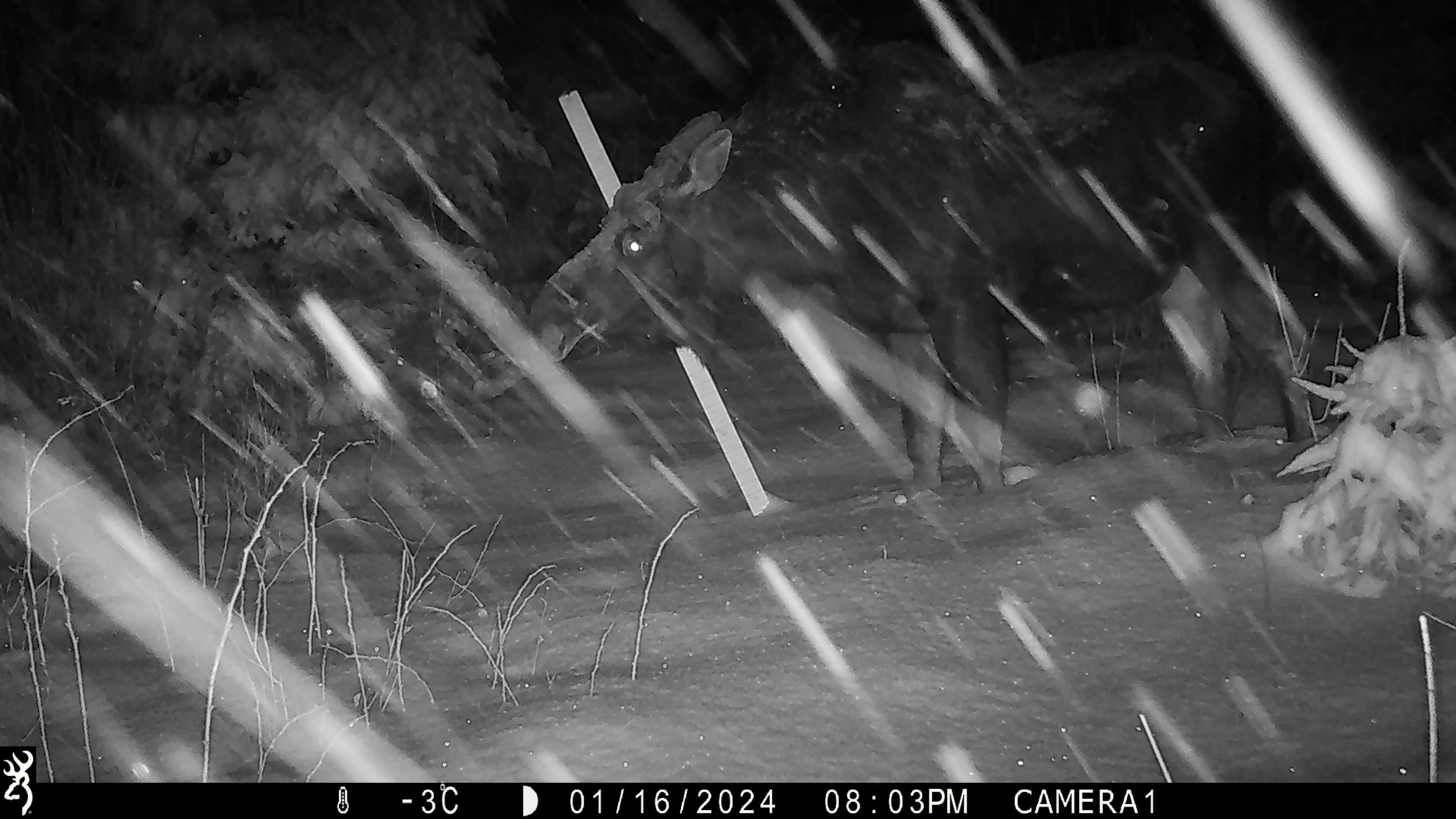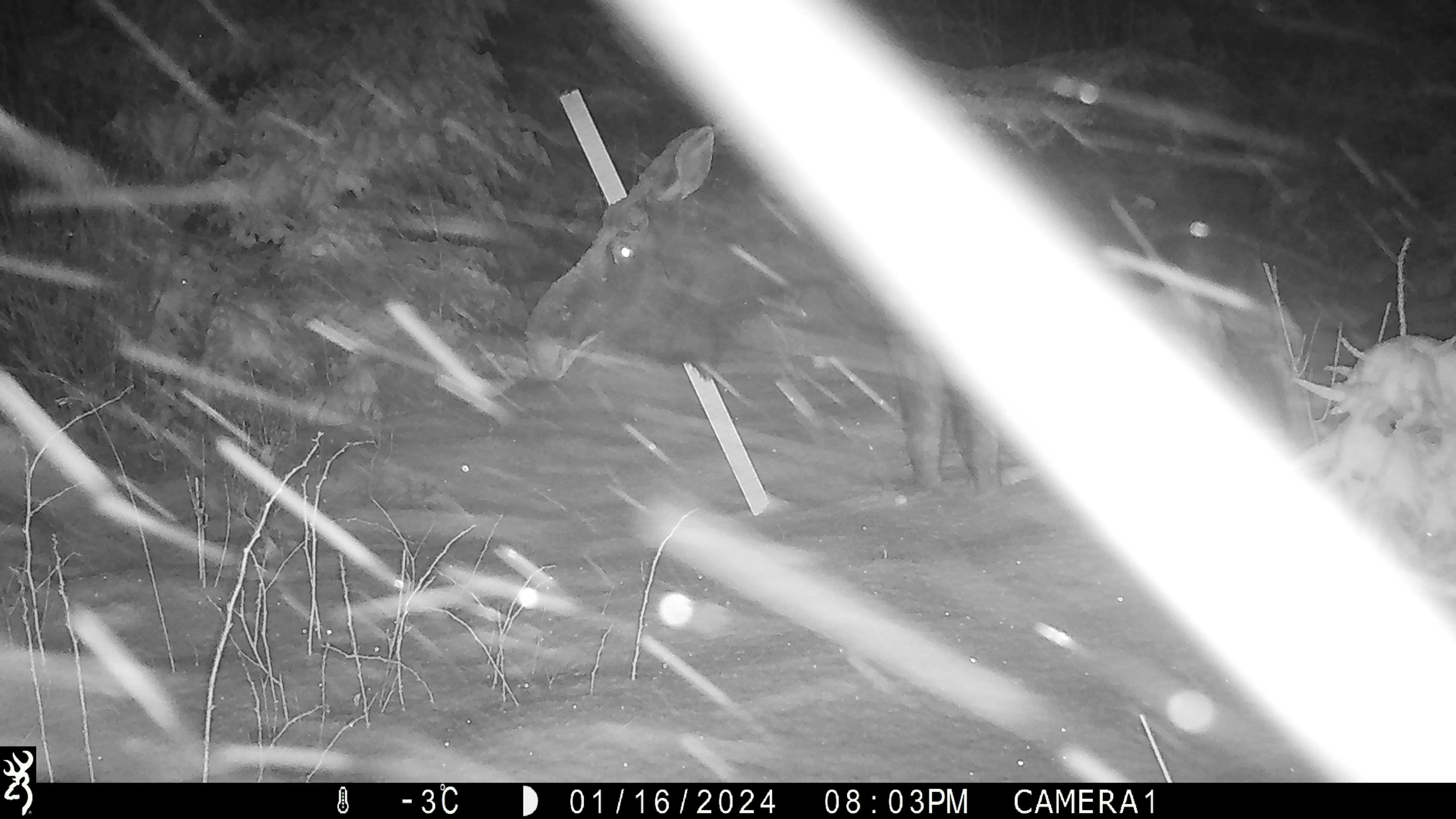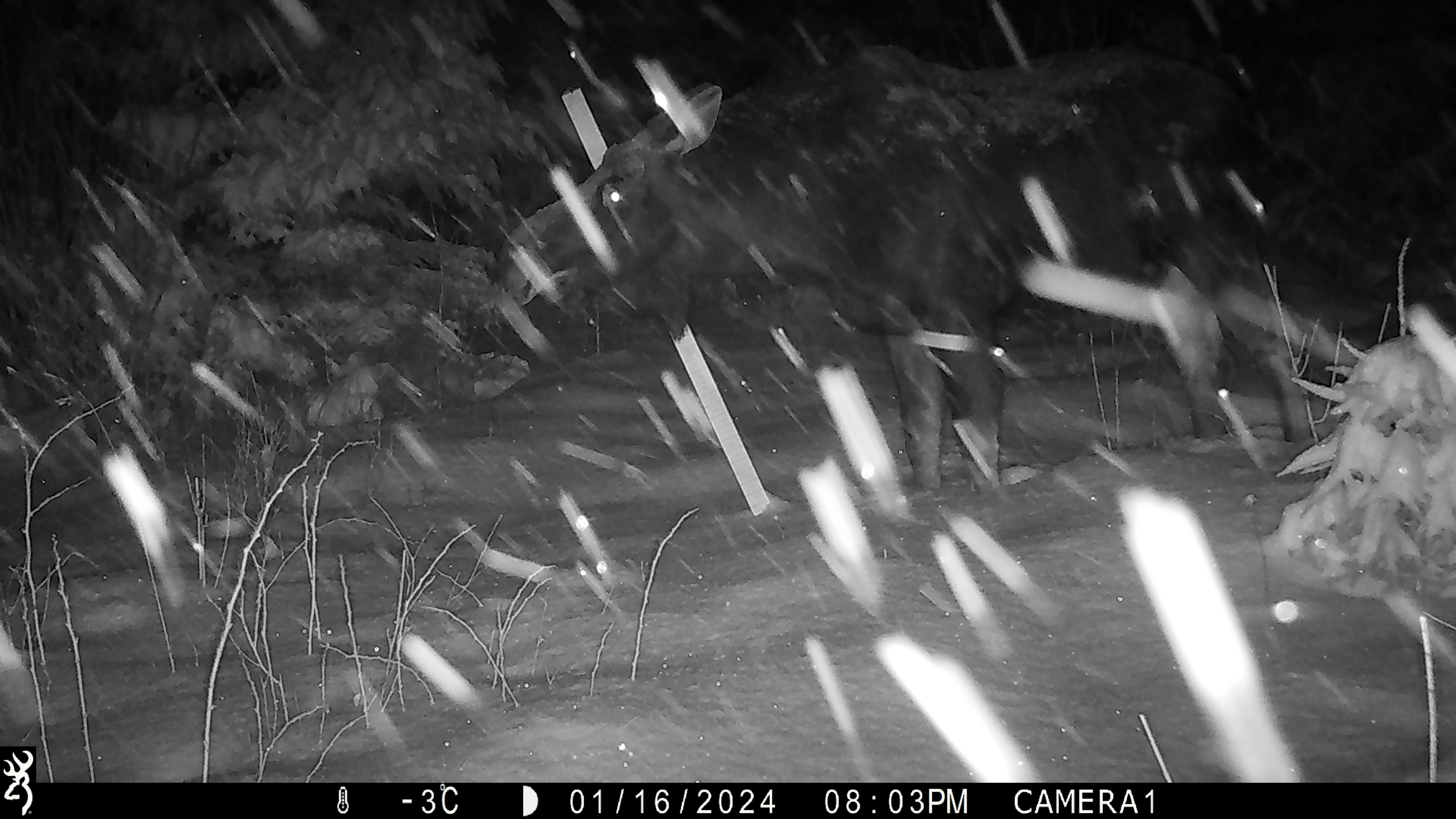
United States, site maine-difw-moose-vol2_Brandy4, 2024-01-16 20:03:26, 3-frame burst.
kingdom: Animalia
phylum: Chordata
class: Mammalia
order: Artiodactyla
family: Cervidae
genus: Alces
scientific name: Alces alces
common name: moose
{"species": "moose (Alces alces)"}